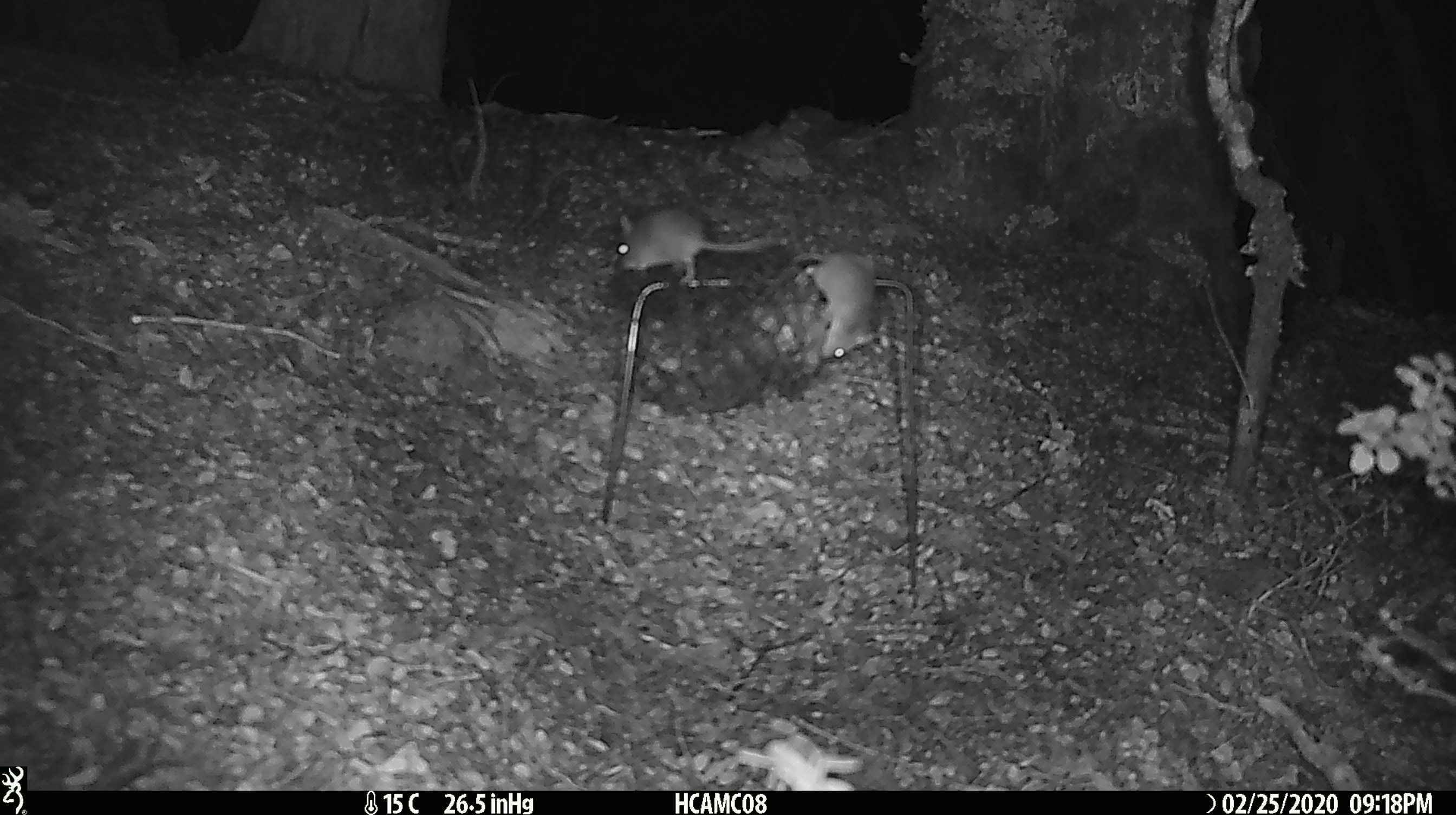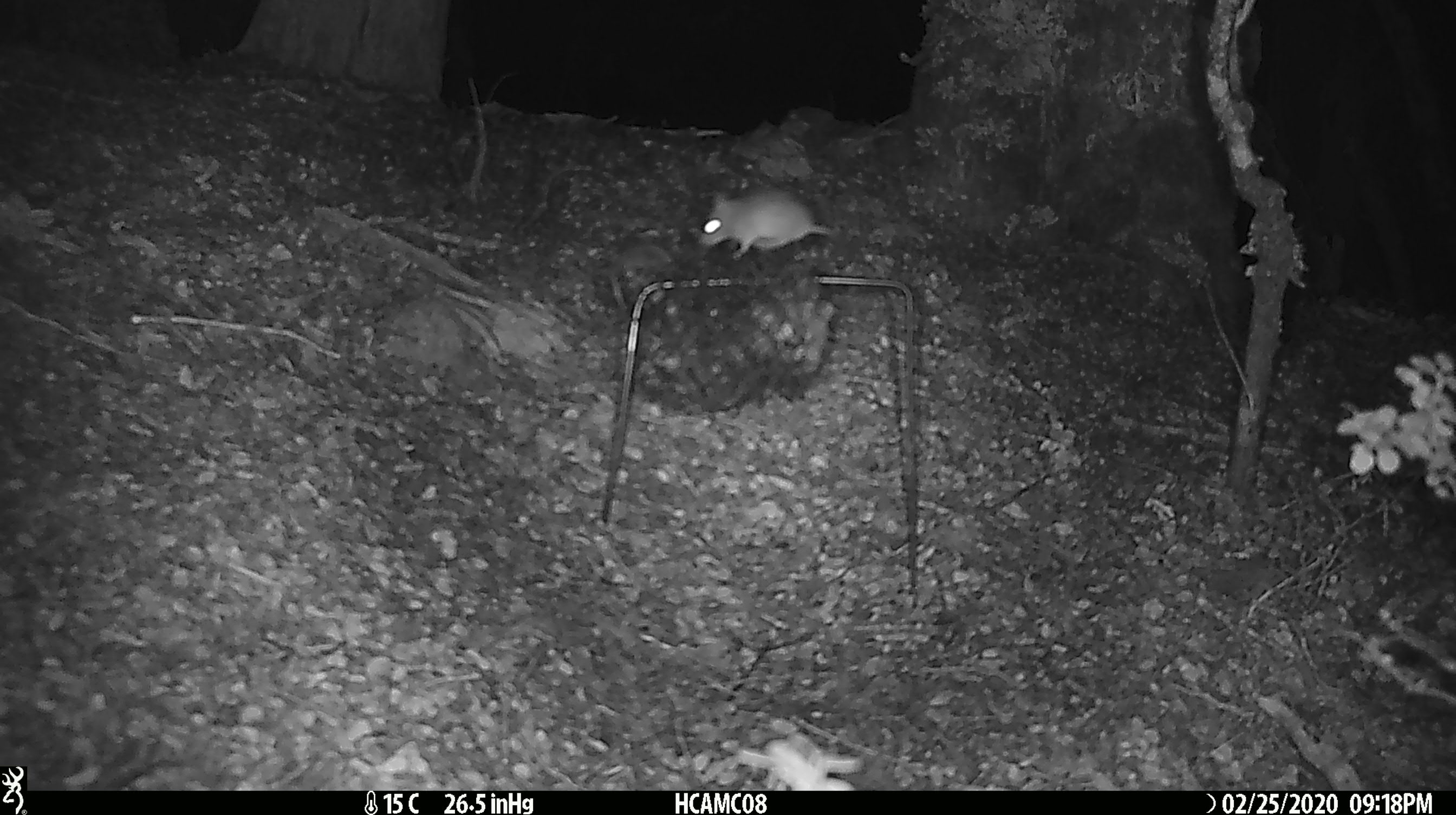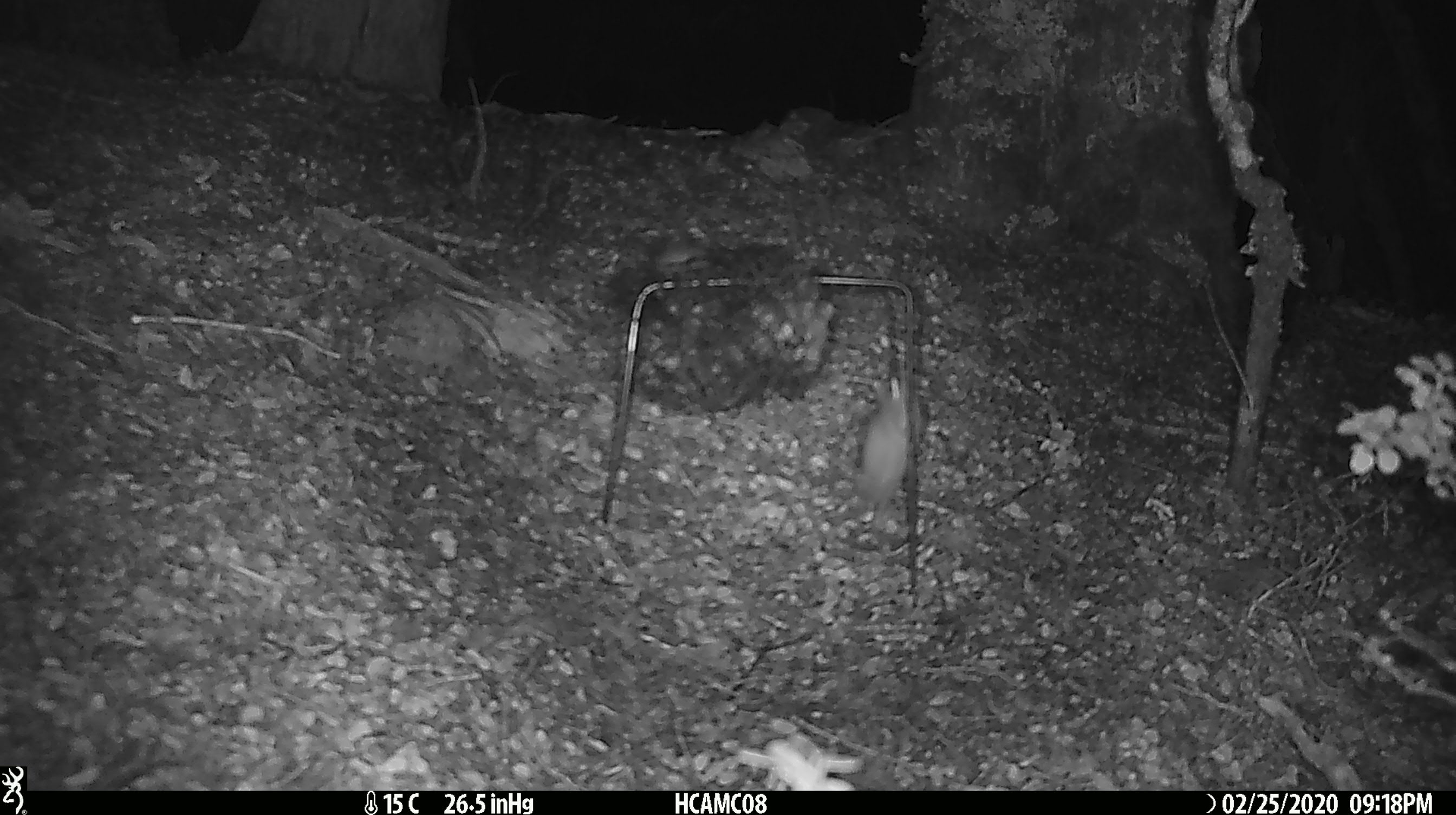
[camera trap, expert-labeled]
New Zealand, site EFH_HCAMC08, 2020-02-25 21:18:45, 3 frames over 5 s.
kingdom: Animalia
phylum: Chordata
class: Mammalia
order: Rodentia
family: Muridae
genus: Mus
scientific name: Mus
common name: mouse